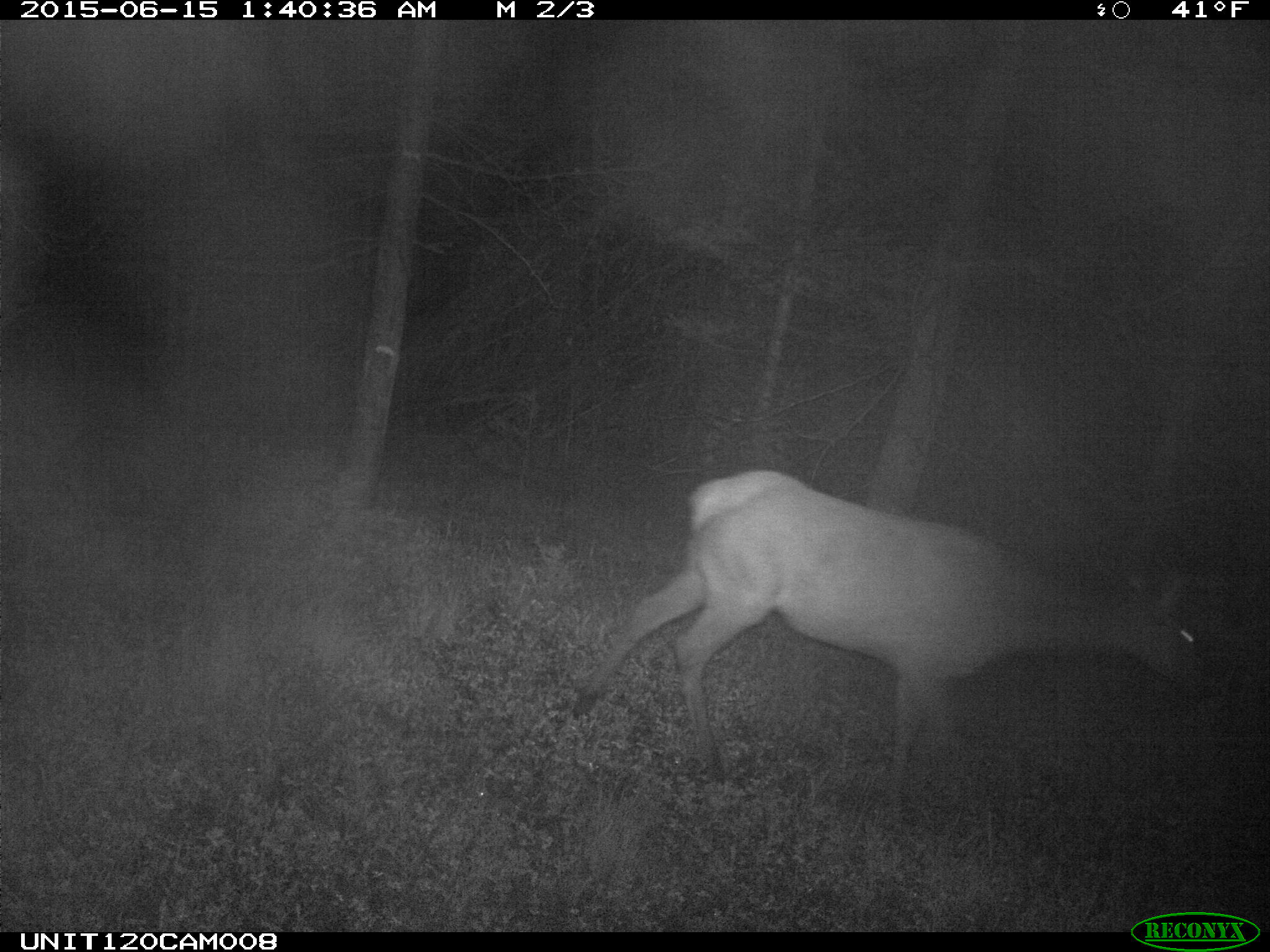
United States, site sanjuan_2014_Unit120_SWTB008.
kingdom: Animalia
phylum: Chordata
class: Mammalia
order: Artiodactyla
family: Cervidae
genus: Cervus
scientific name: Cervus elaphus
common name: red deer